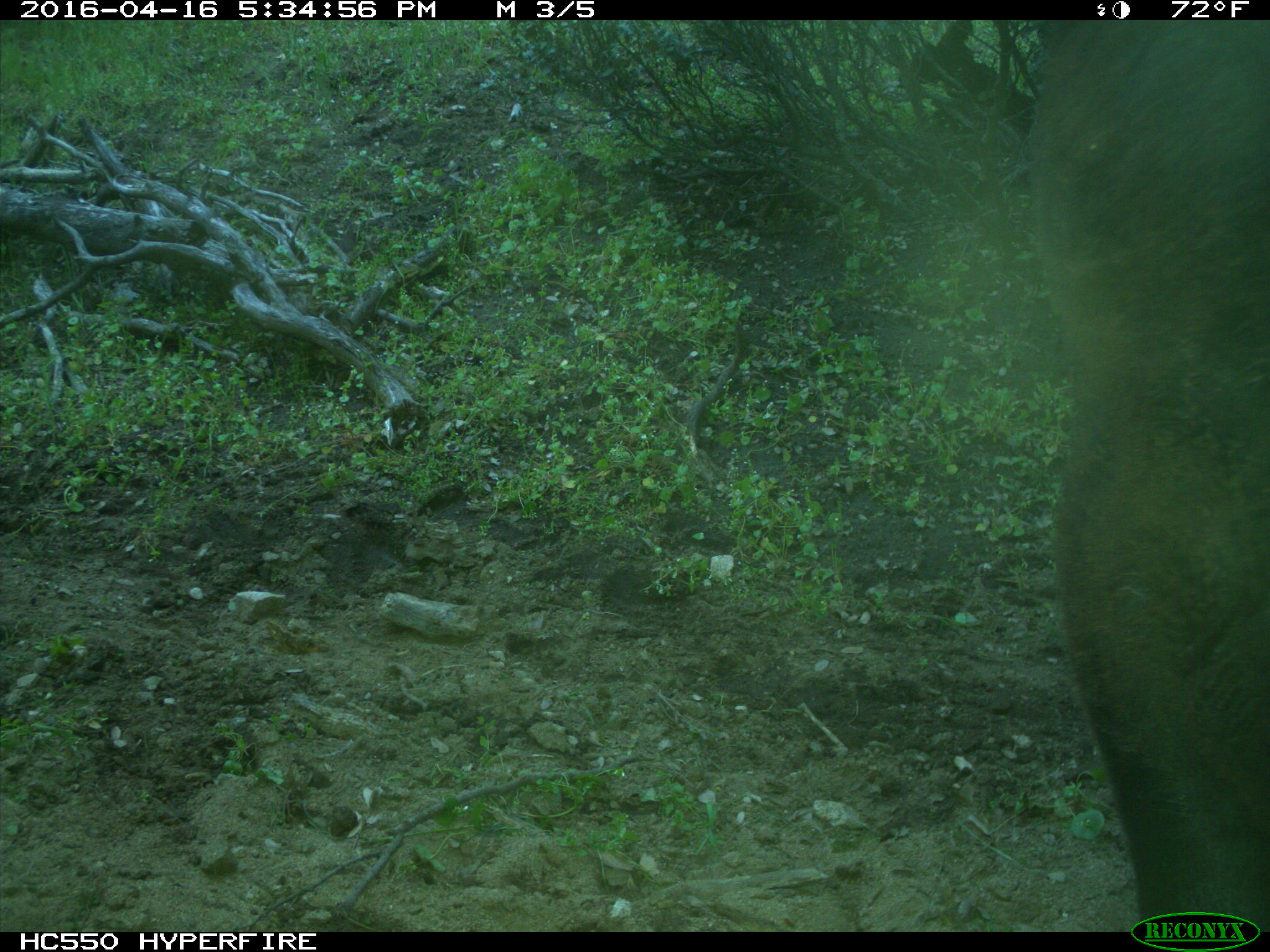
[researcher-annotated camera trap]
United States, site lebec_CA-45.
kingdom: Animalia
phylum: Chordata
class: Mammalia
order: Artiodactyla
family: Bovidae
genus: Bos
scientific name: Bos taurus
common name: domestic cow